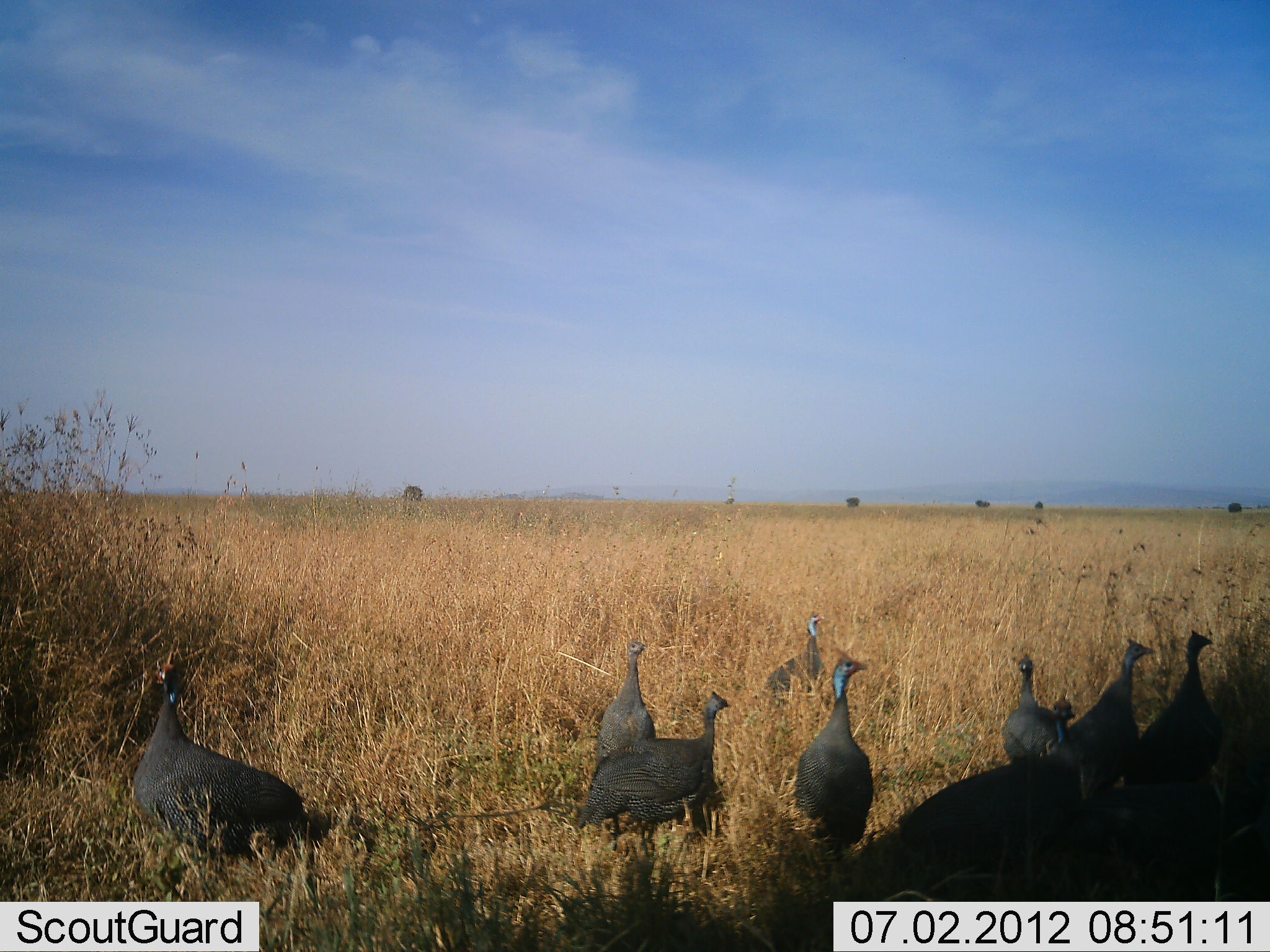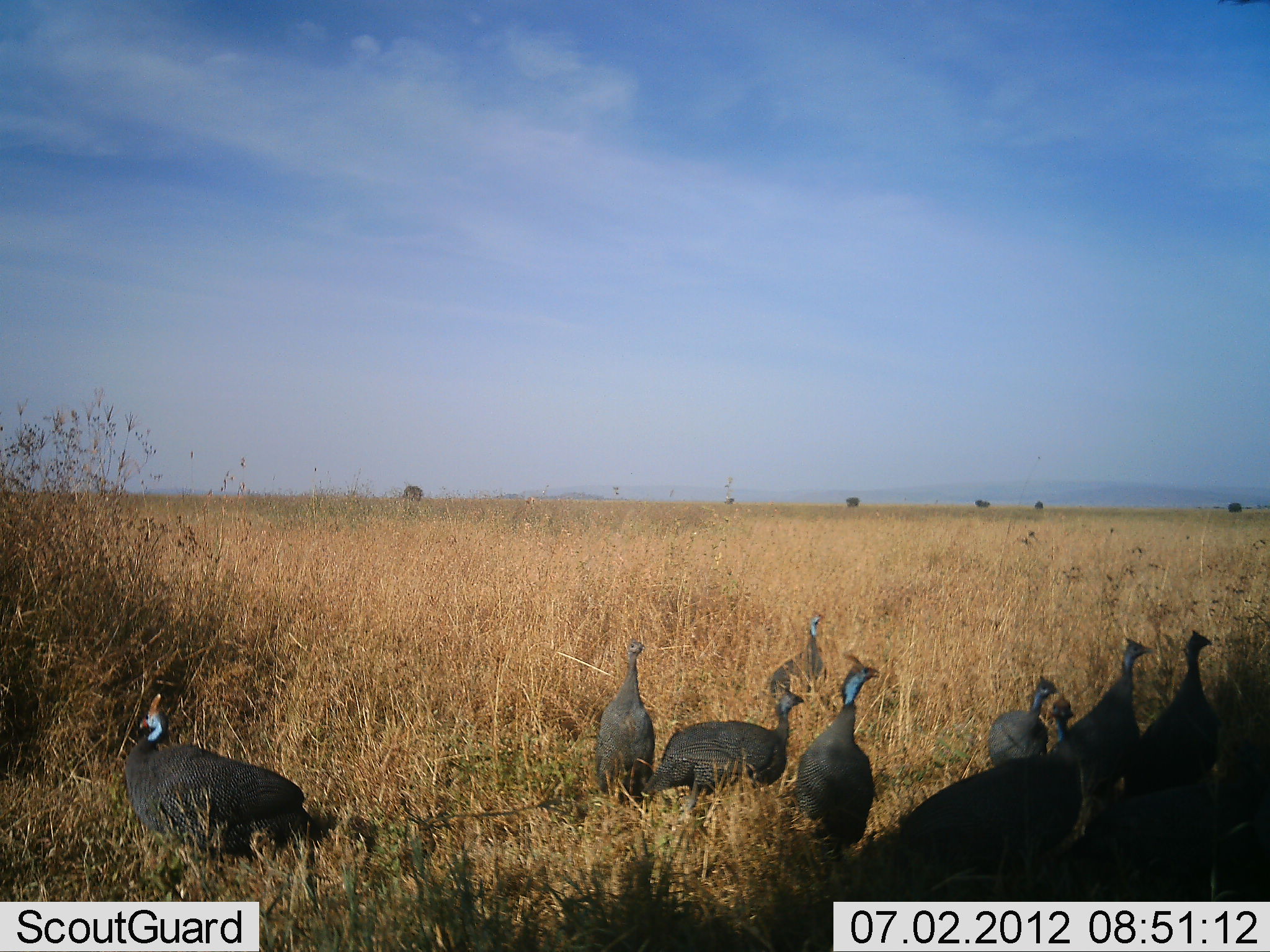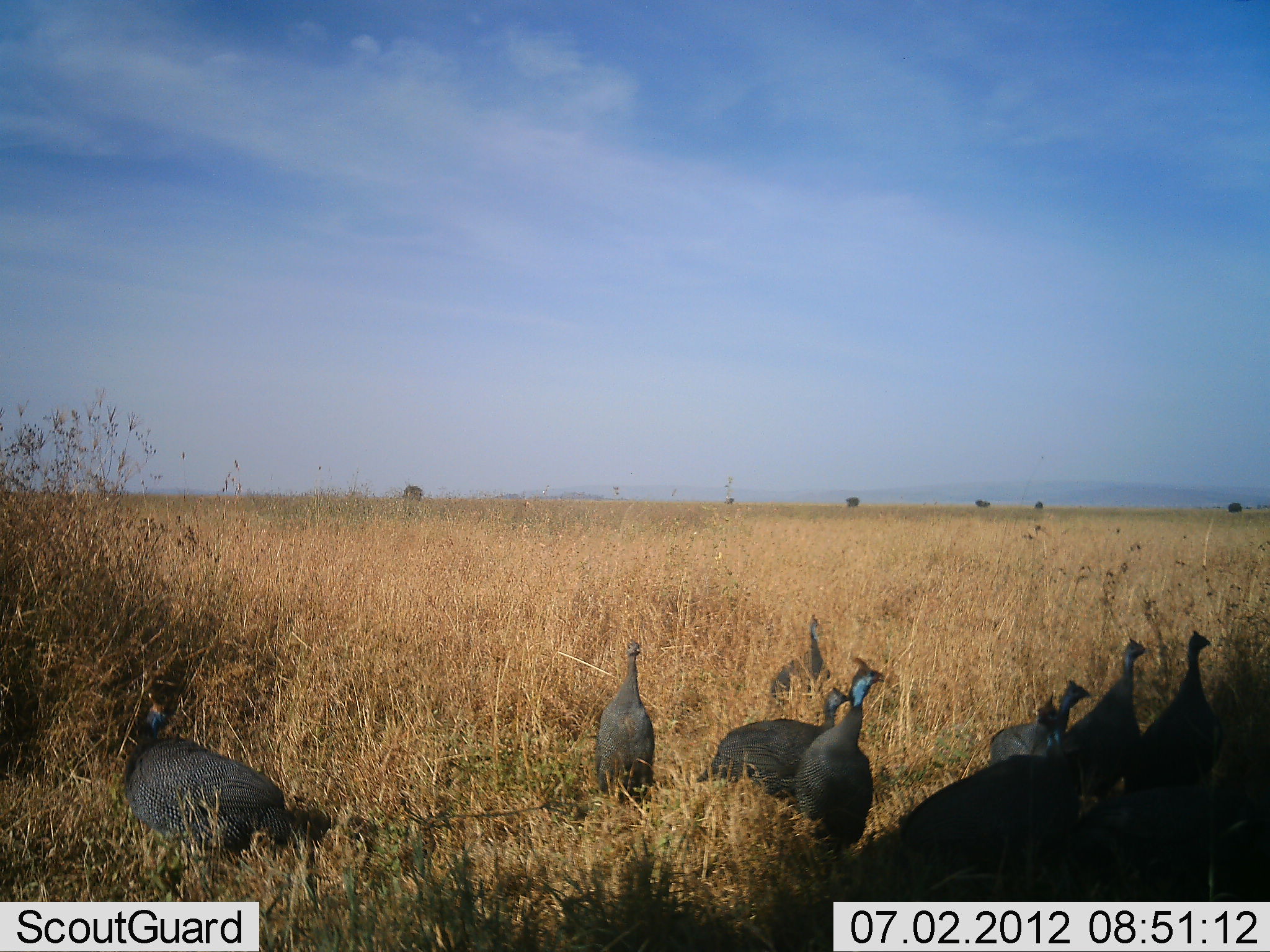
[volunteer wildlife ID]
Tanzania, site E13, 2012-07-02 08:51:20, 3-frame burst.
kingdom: Animalia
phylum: Chordata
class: Aves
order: Galliformes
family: Numididae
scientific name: Numididae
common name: guinea fowl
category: guineafowl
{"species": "guineafowl (guinea fowl) (Numididae)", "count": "9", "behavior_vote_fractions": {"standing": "100%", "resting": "0%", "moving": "10%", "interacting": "10%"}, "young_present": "0%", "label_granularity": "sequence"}